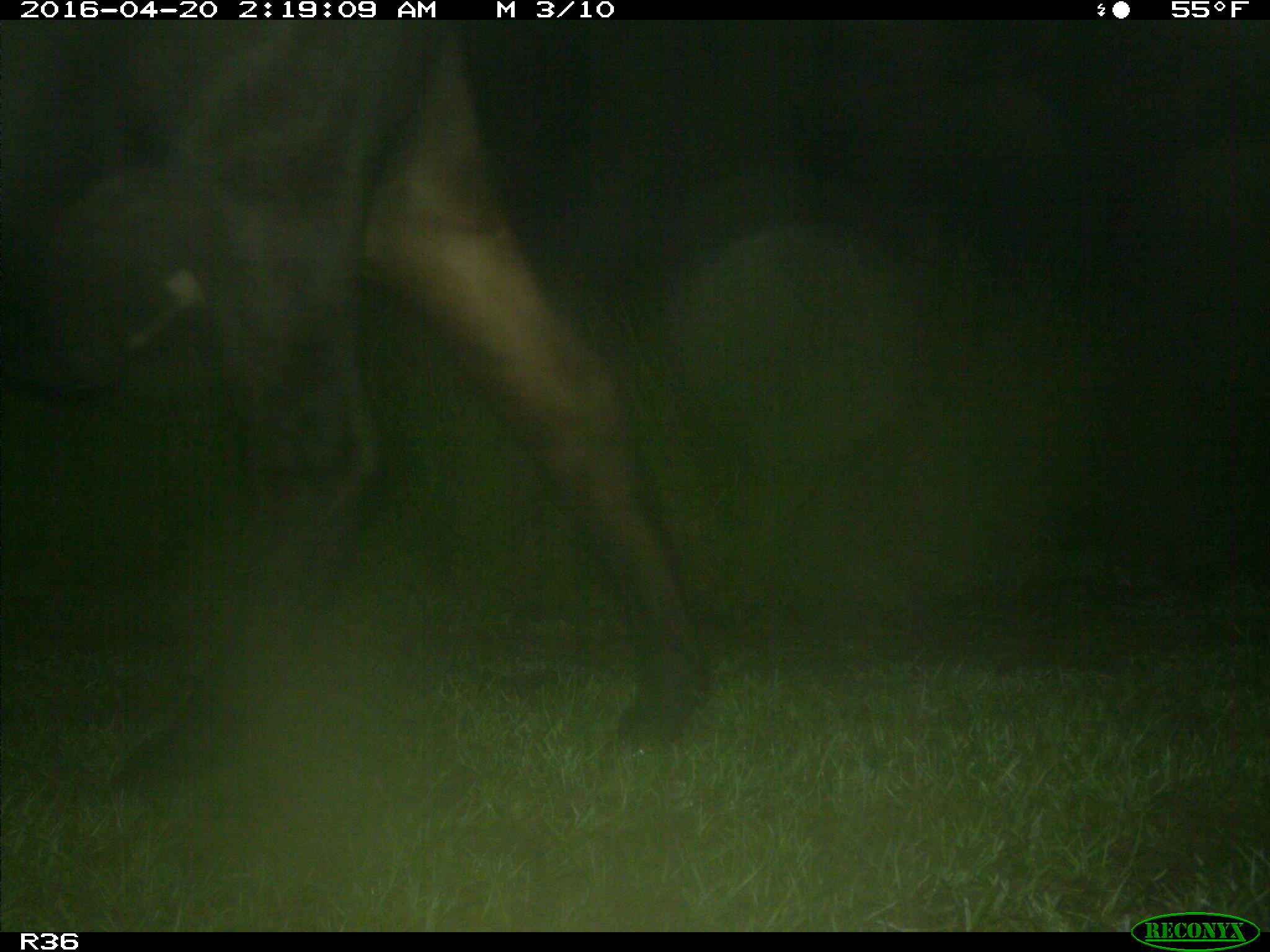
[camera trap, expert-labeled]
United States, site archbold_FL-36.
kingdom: Animalia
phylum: Chordata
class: Mammalia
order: Artiodactyla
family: Bovidae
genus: Bos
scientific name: Bos taurus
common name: domestic cow